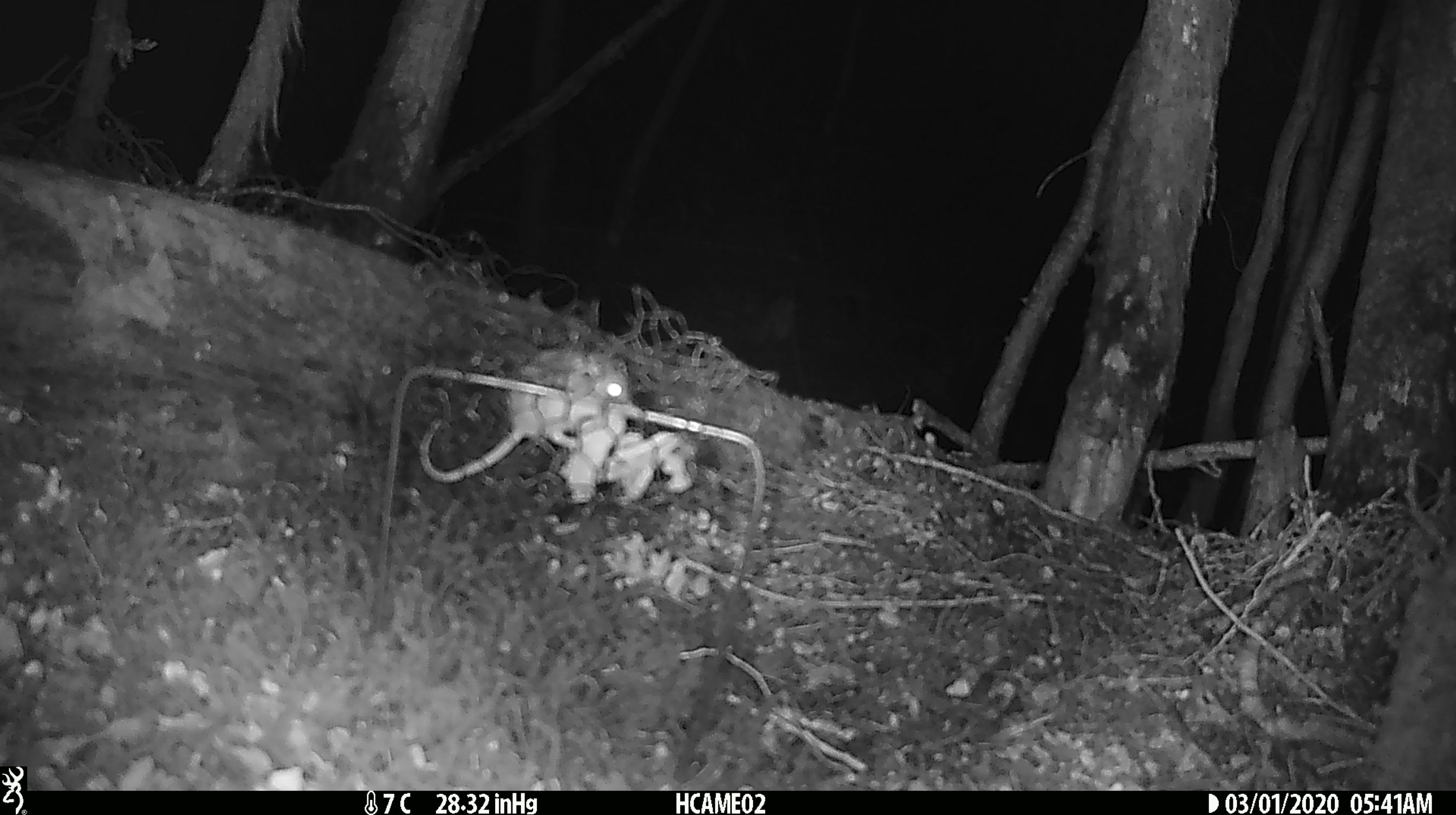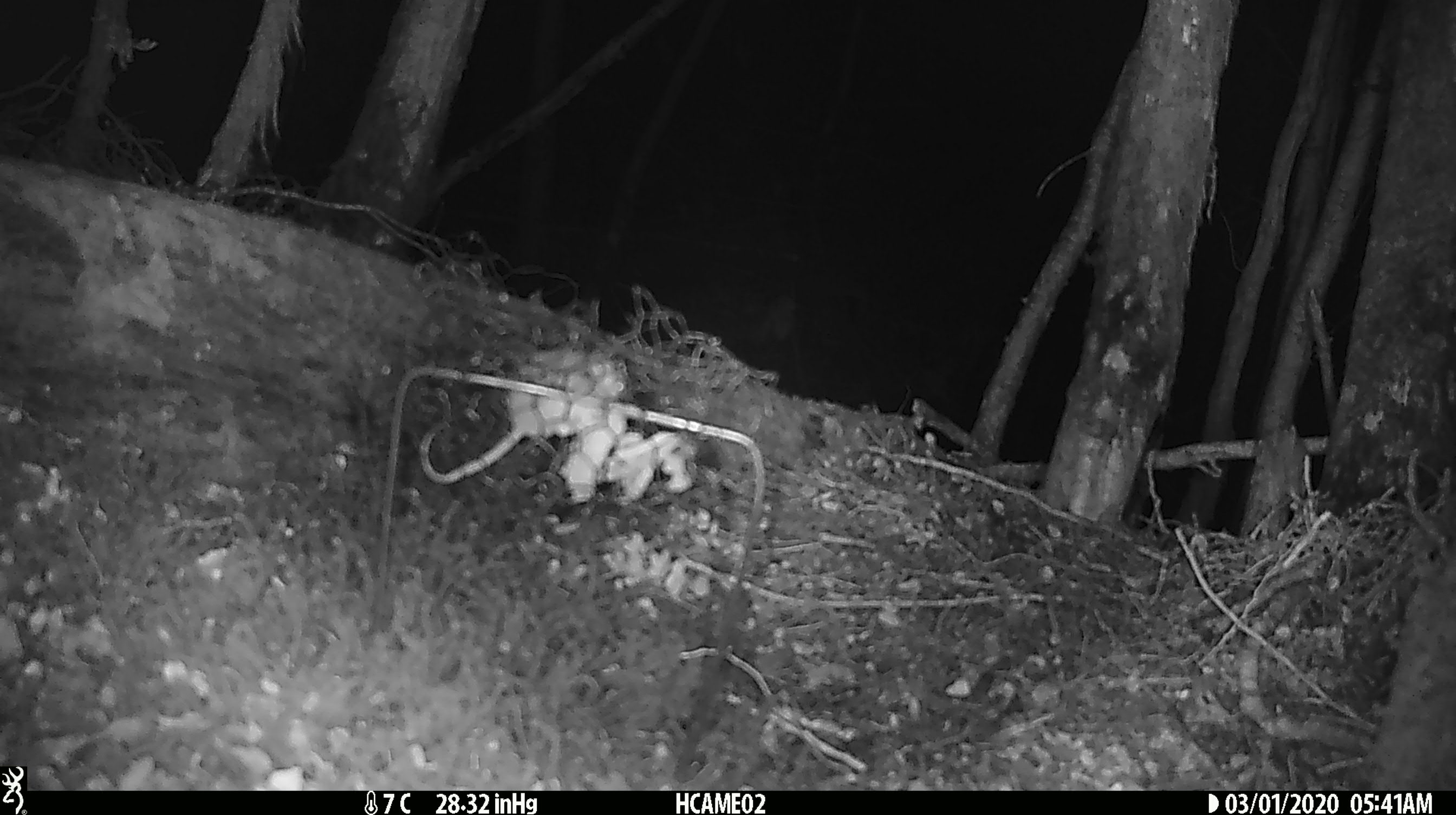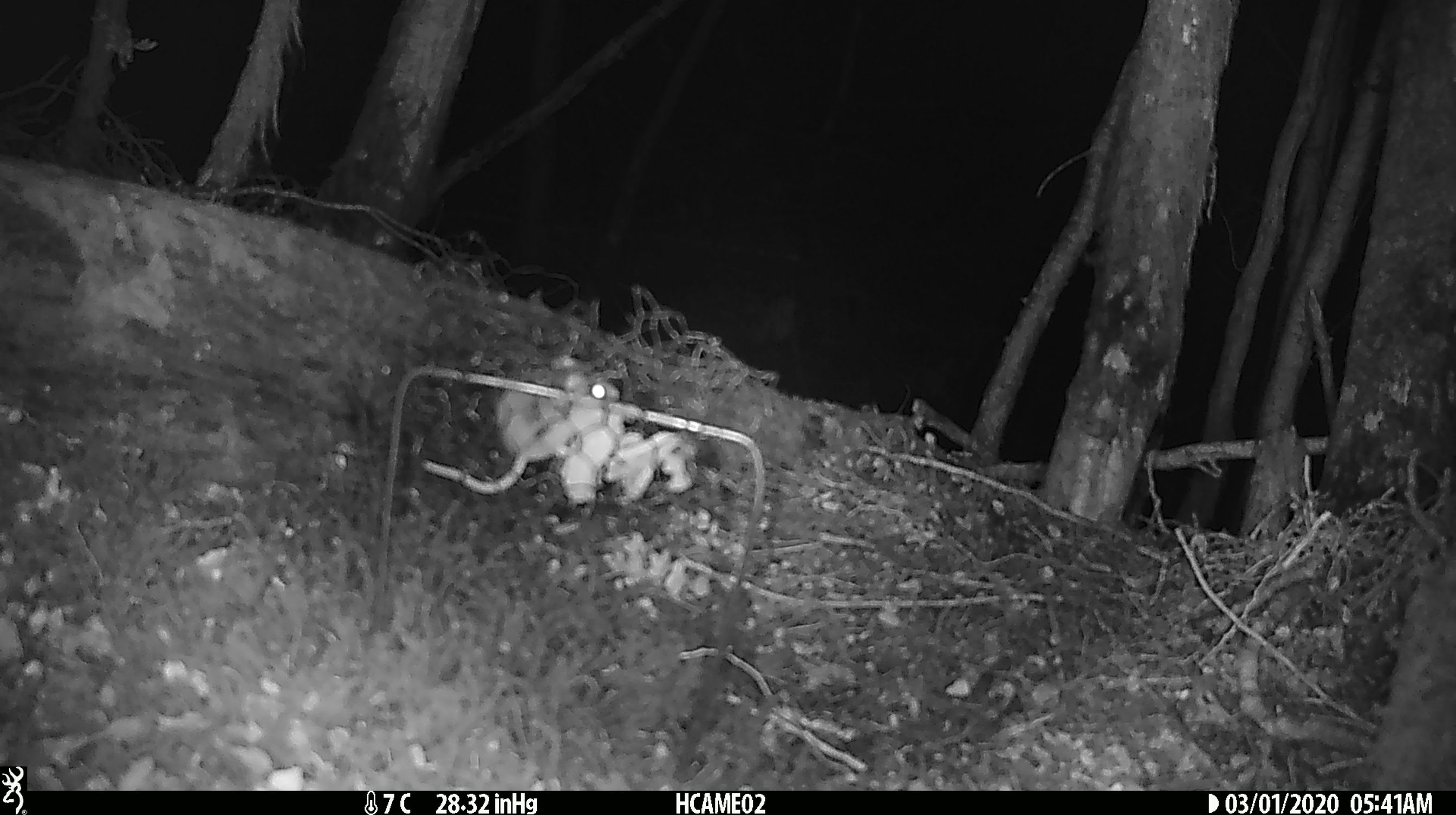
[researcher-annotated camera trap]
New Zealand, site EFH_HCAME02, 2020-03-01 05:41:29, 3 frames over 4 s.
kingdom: Animalia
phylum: Chordata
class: Mammalia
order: Rodentia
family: Muridae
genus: Mus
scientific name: Mus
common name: mouse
Mouse (Mus).